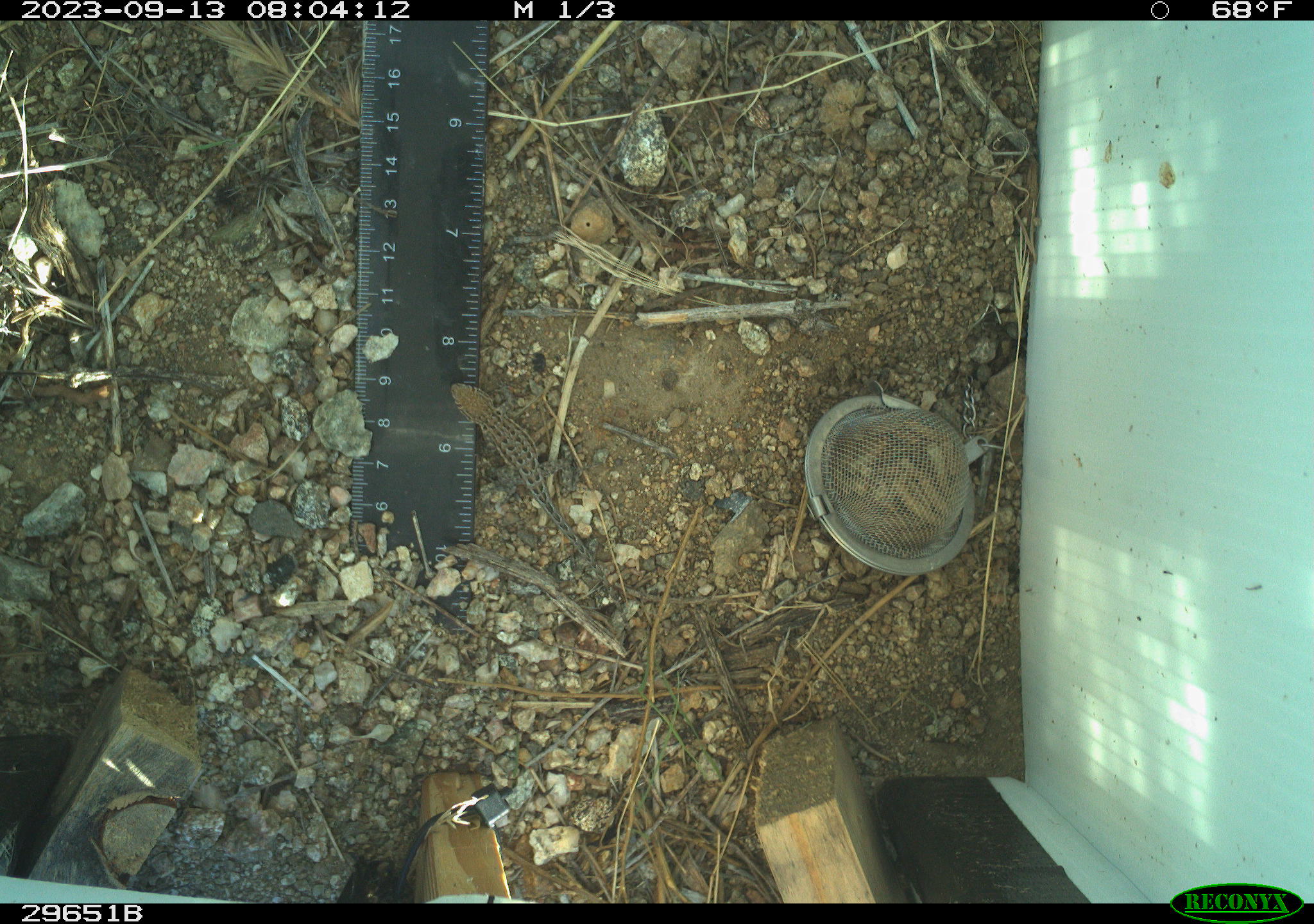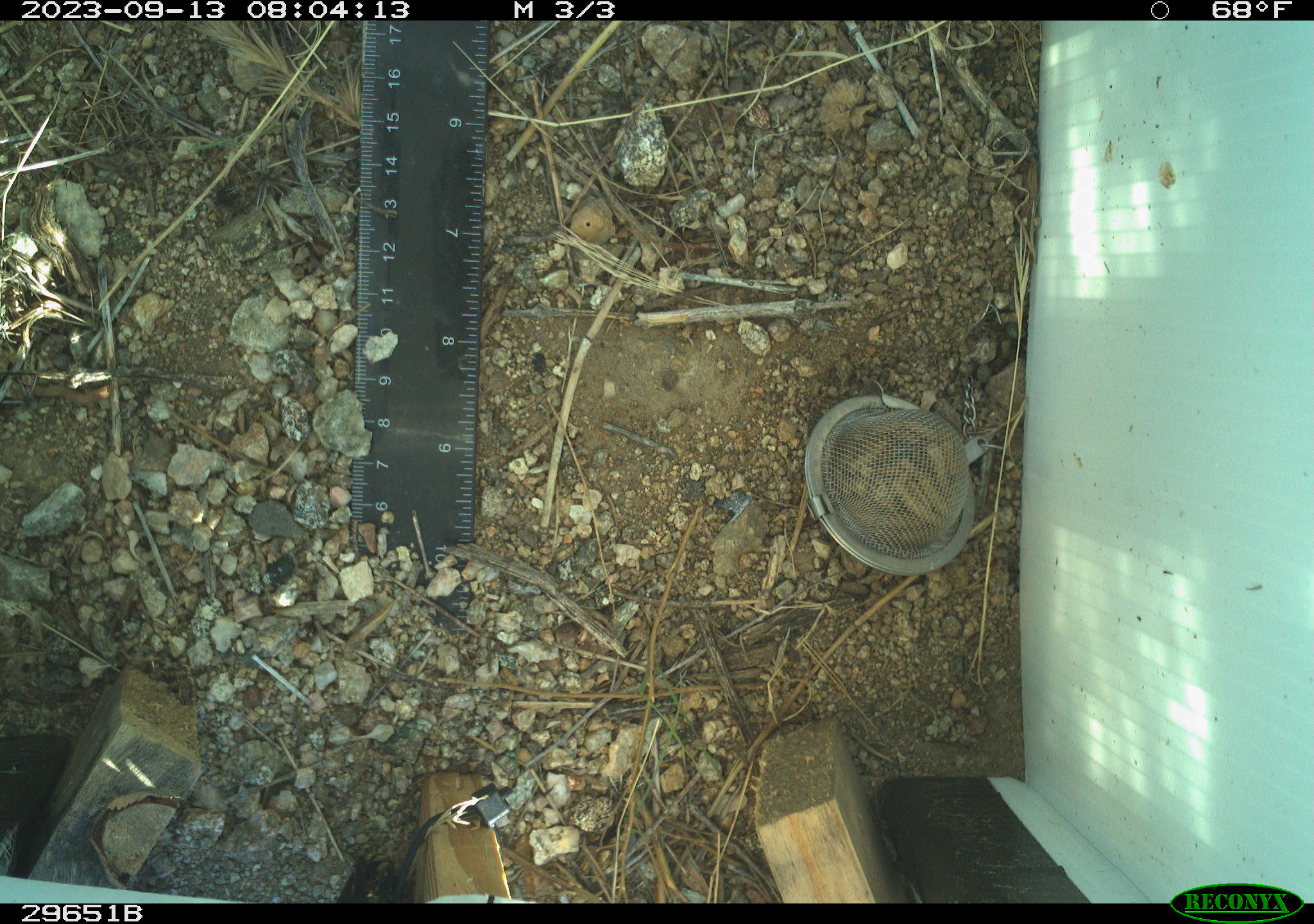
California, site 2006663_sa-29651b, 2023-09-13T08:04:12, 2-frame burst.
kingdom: Animalia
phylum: Chordata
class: Reptilia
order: Squamata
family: Phrynosomatidae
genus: Uta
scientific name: Uta stansburiana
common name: common side-blotched lizard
Common side-blotched lizard (Uta stansburiana).